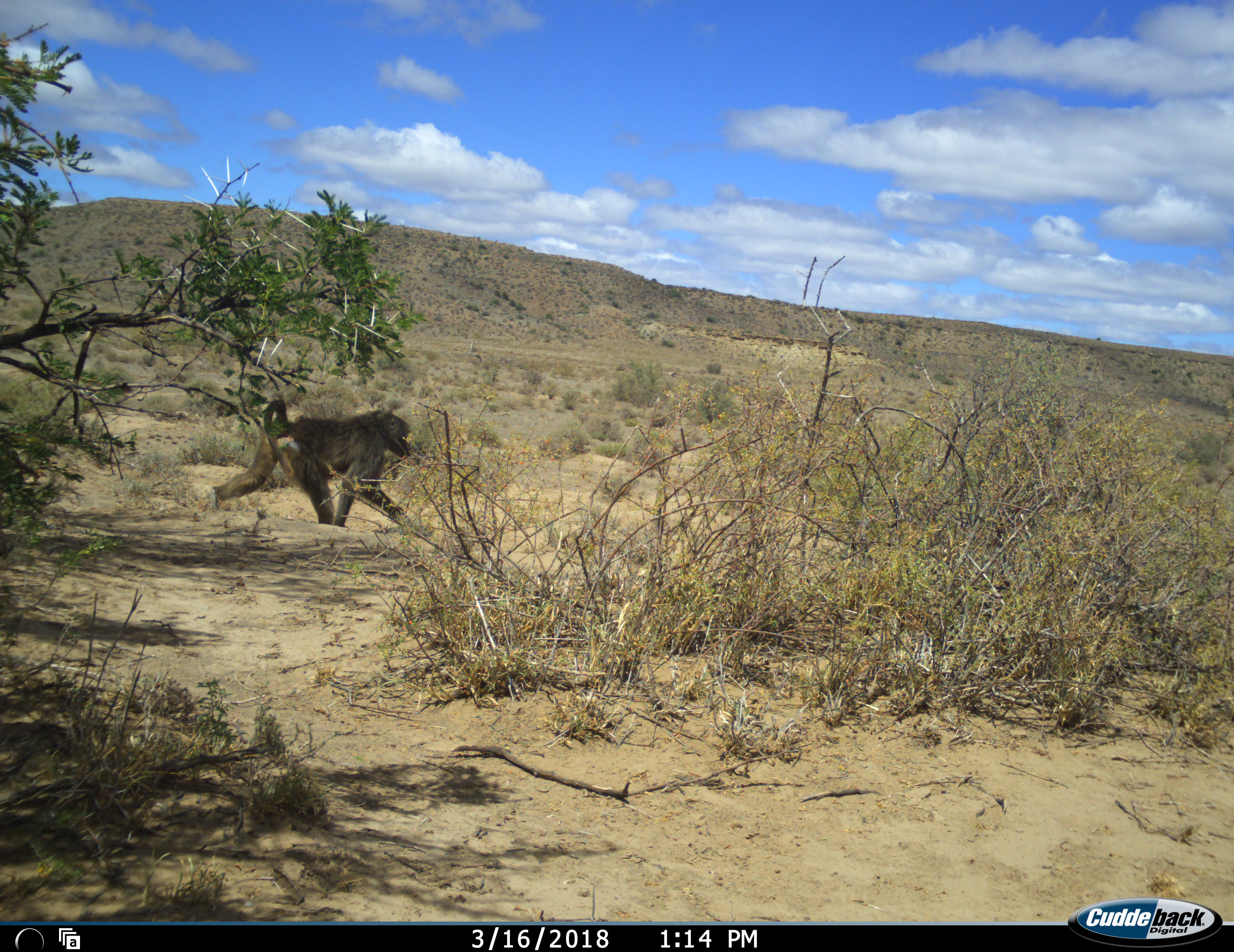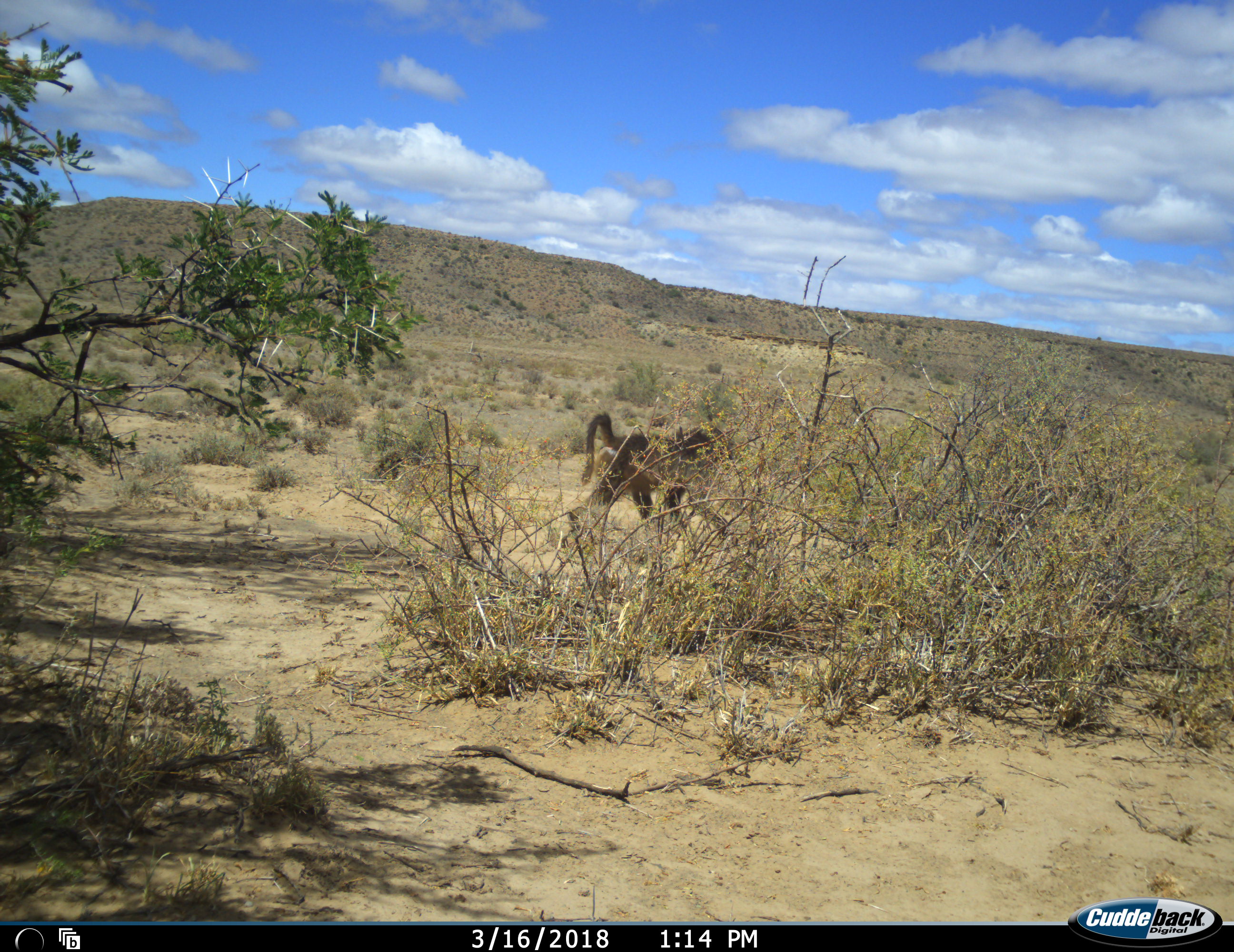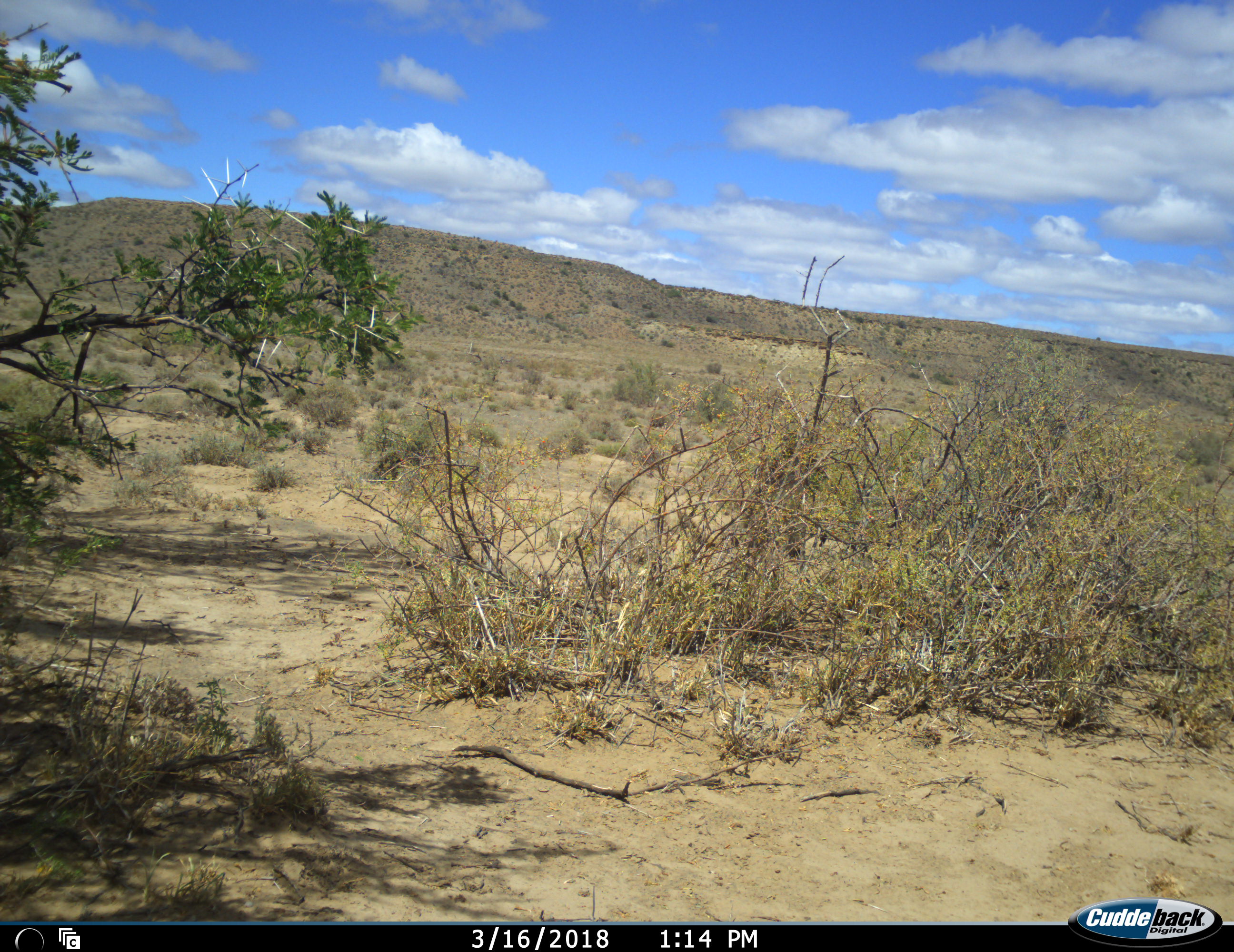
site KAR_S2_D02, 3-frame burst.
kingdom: Animalia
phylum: Chordata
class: Mammalia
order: Primates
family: Cercopithecidae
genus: Papio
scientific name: Papio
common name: baboon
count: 1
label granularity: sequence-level